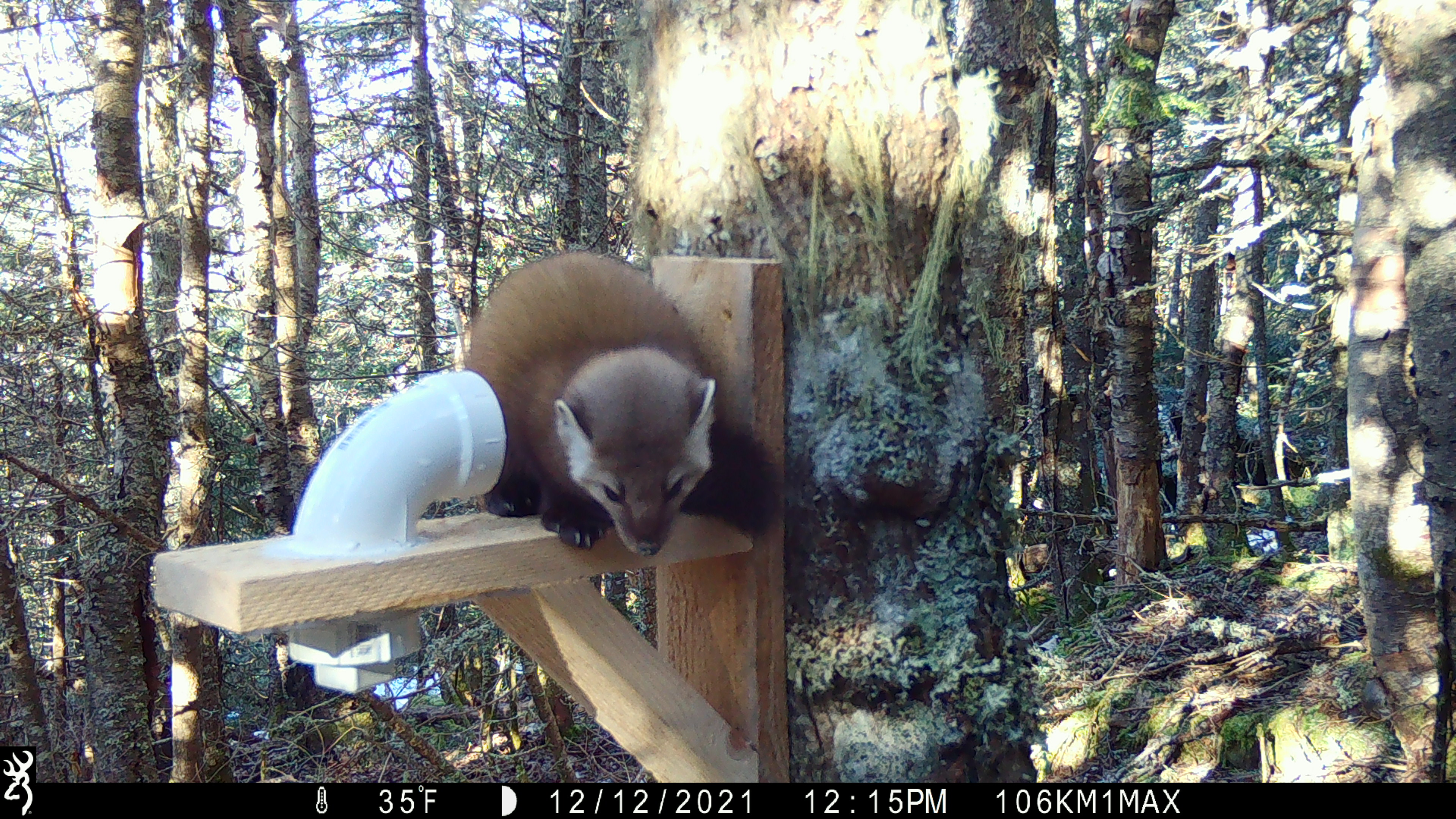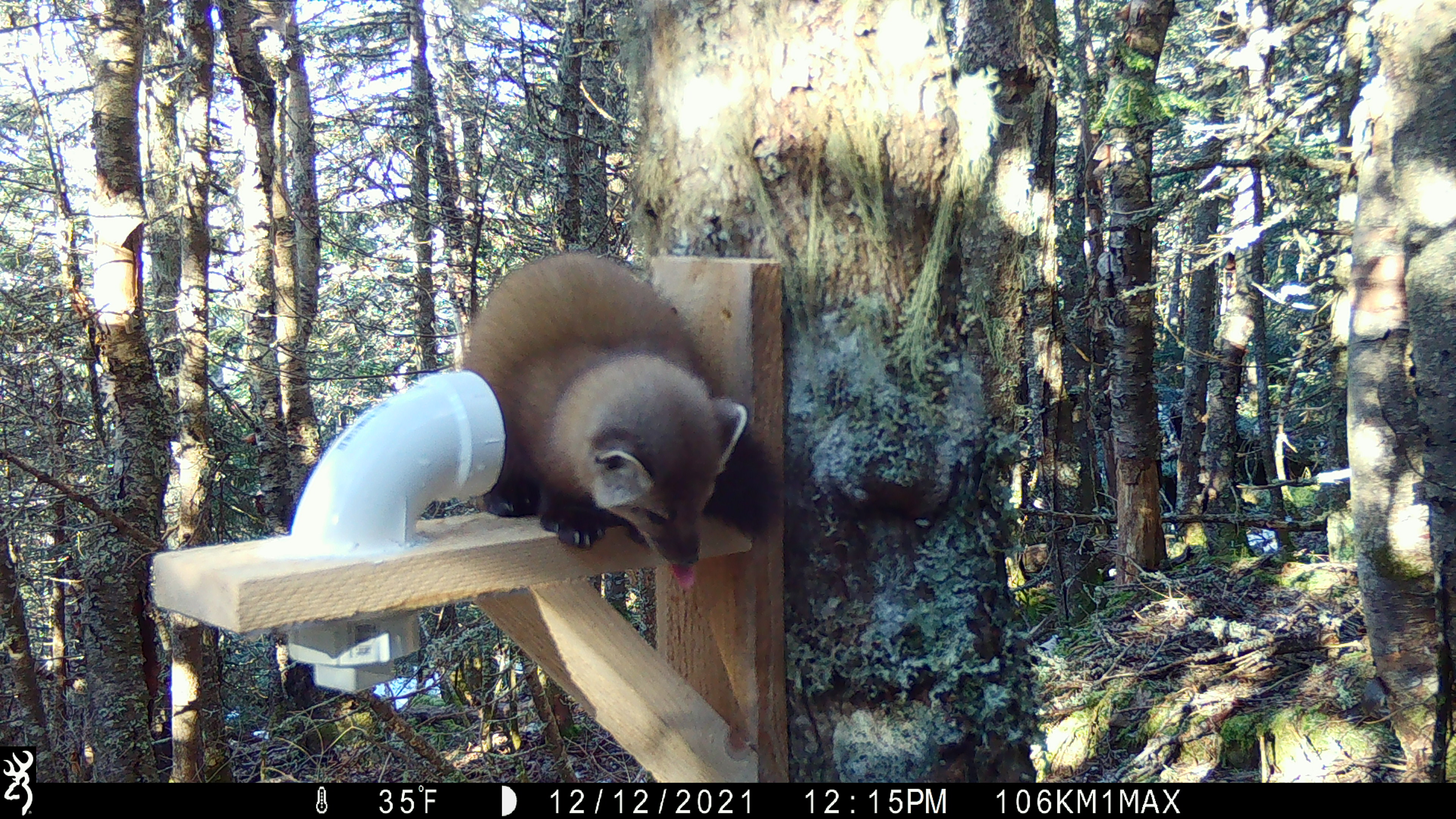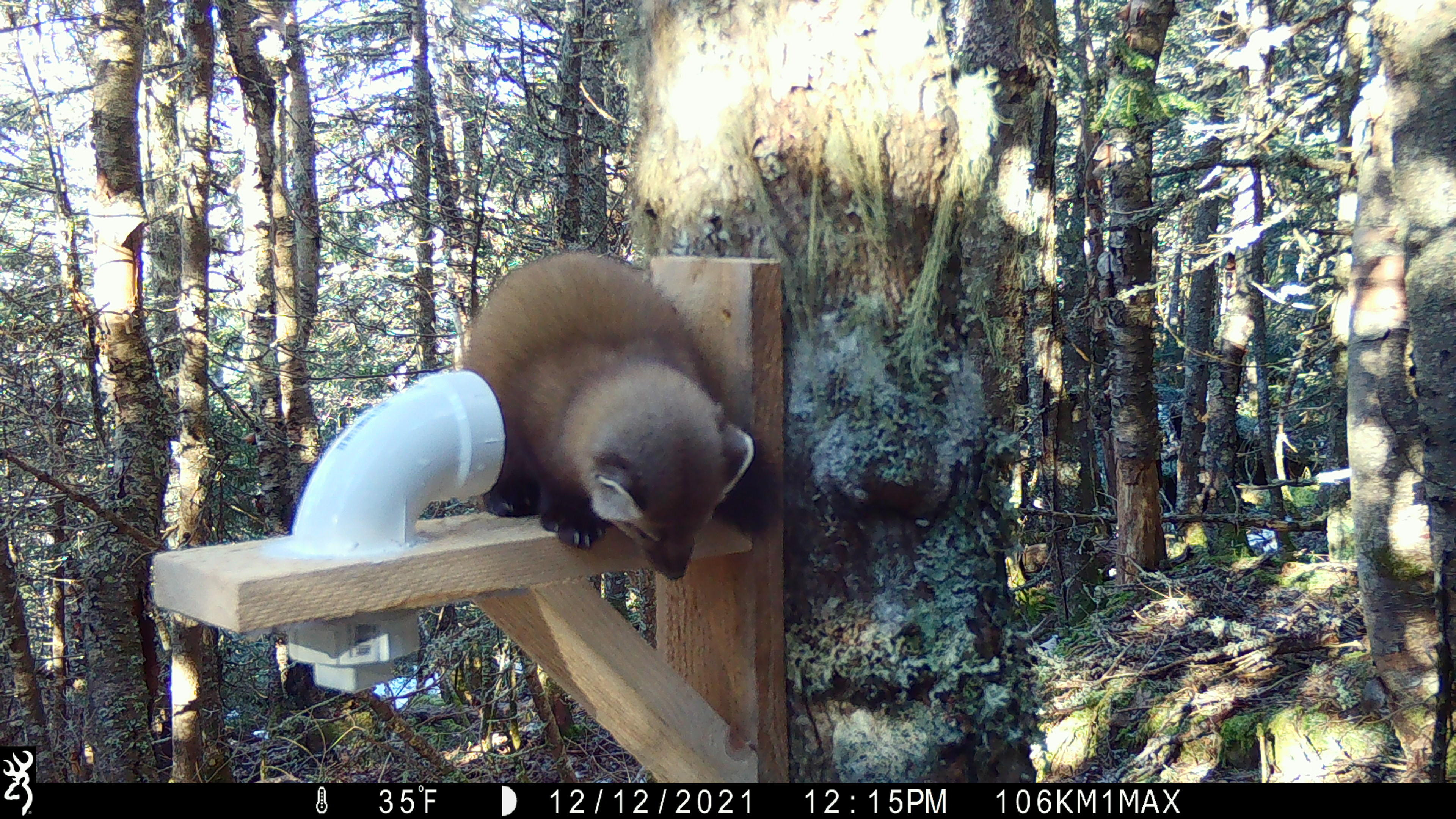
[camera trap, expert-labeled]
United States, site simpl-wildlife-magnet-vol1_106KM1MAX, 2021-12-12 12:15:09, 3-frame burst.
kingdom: Animalia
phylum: Chordata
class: Mammalia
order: Carnivora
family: Mustelidae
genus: Martes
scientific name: Martes americana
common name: american marten